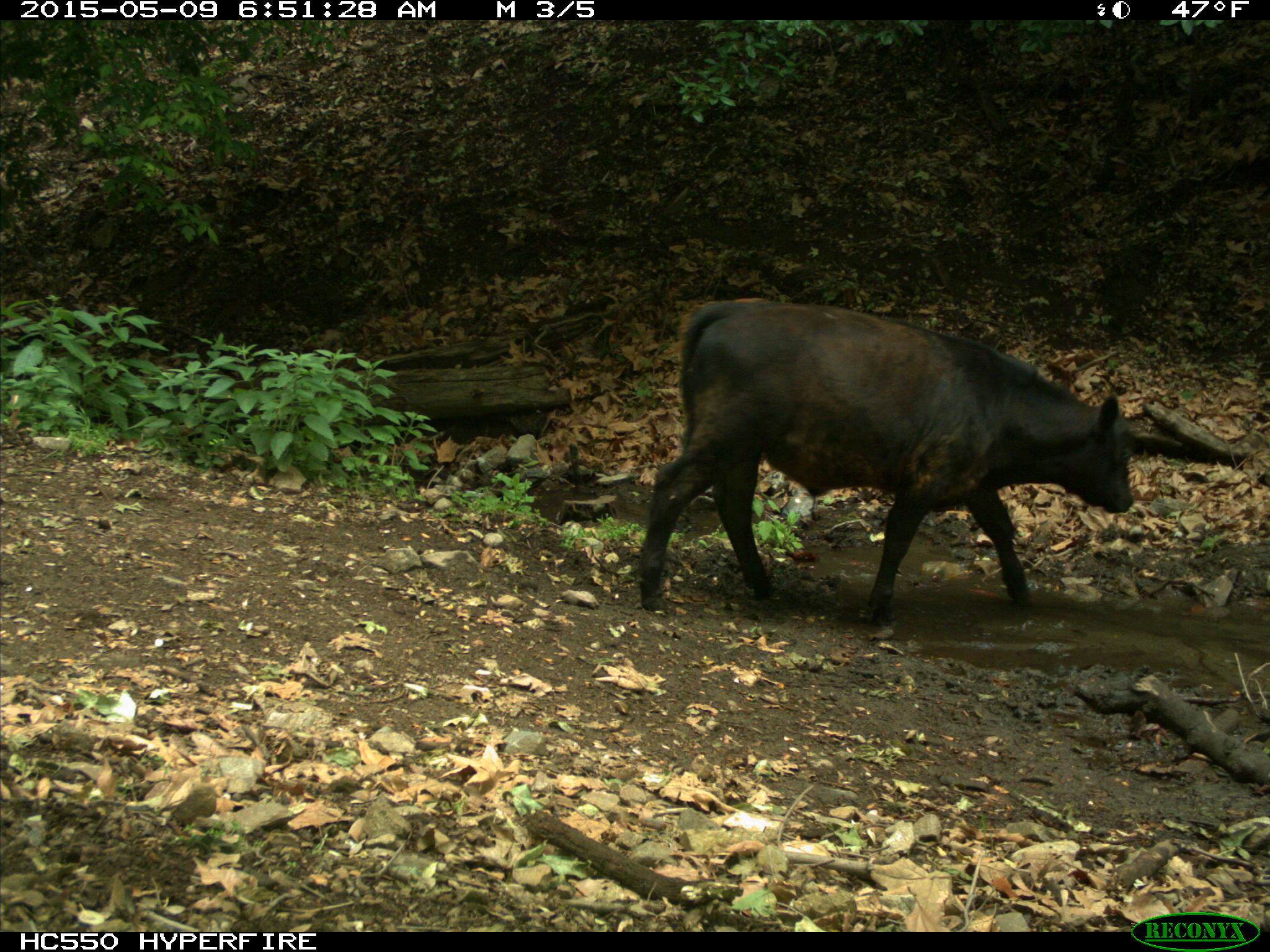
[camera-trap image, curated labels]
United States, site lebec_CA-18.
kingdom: Animalia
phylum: Chordata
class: Mammalia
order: Artiodactyla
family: Bovidae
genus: Bos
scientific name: Bos taurus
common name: domestic cow